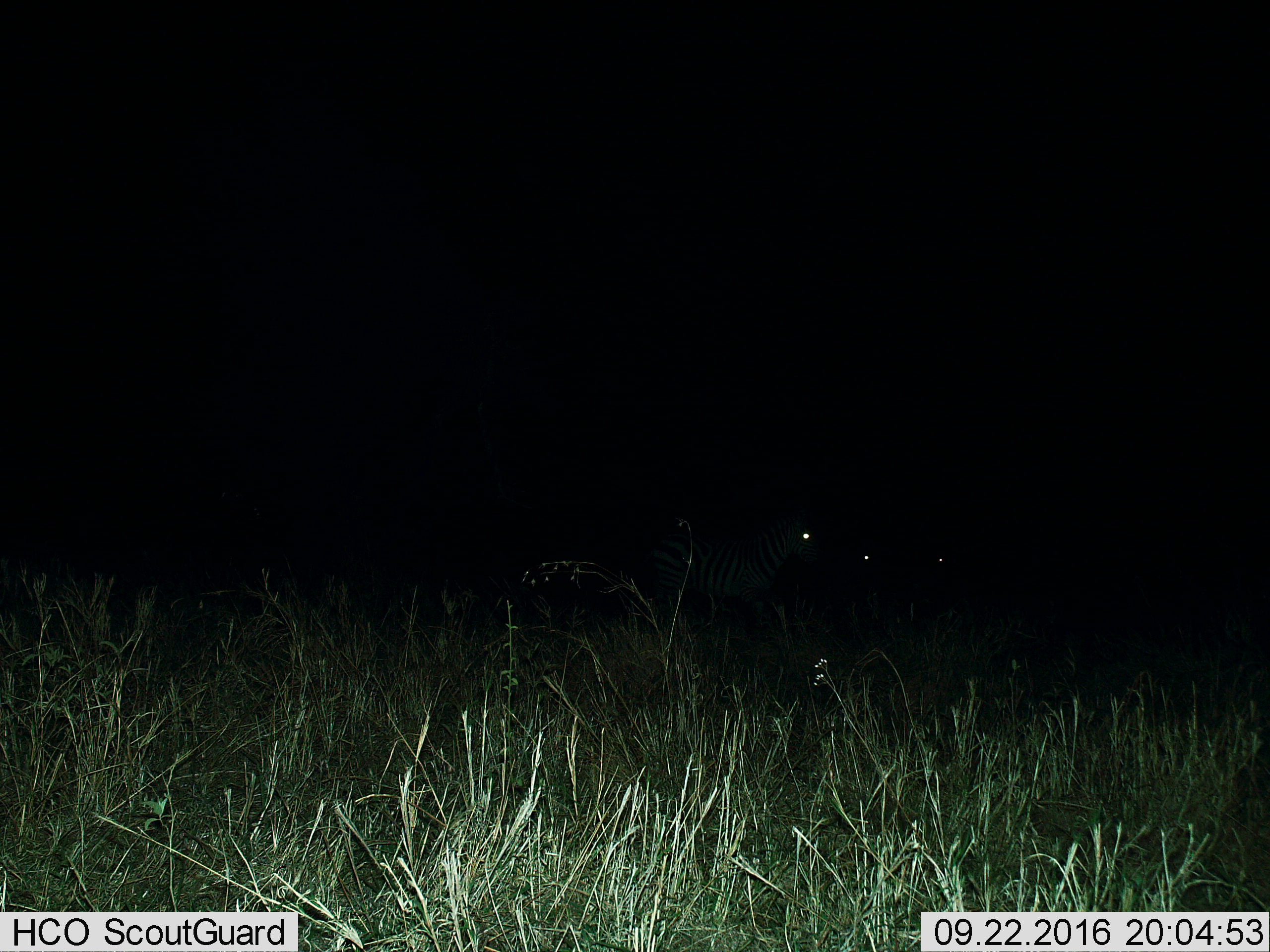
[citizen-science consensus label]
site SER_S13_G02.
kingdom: Animalia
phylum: Chordata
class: Mammalia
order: Perissodactyla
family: Equidae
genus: Equus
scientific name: Equus quagga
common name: plains zebra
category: zebraplains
Zebraplains (plains zebra) (Equus quagga), count 3. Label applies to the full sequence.